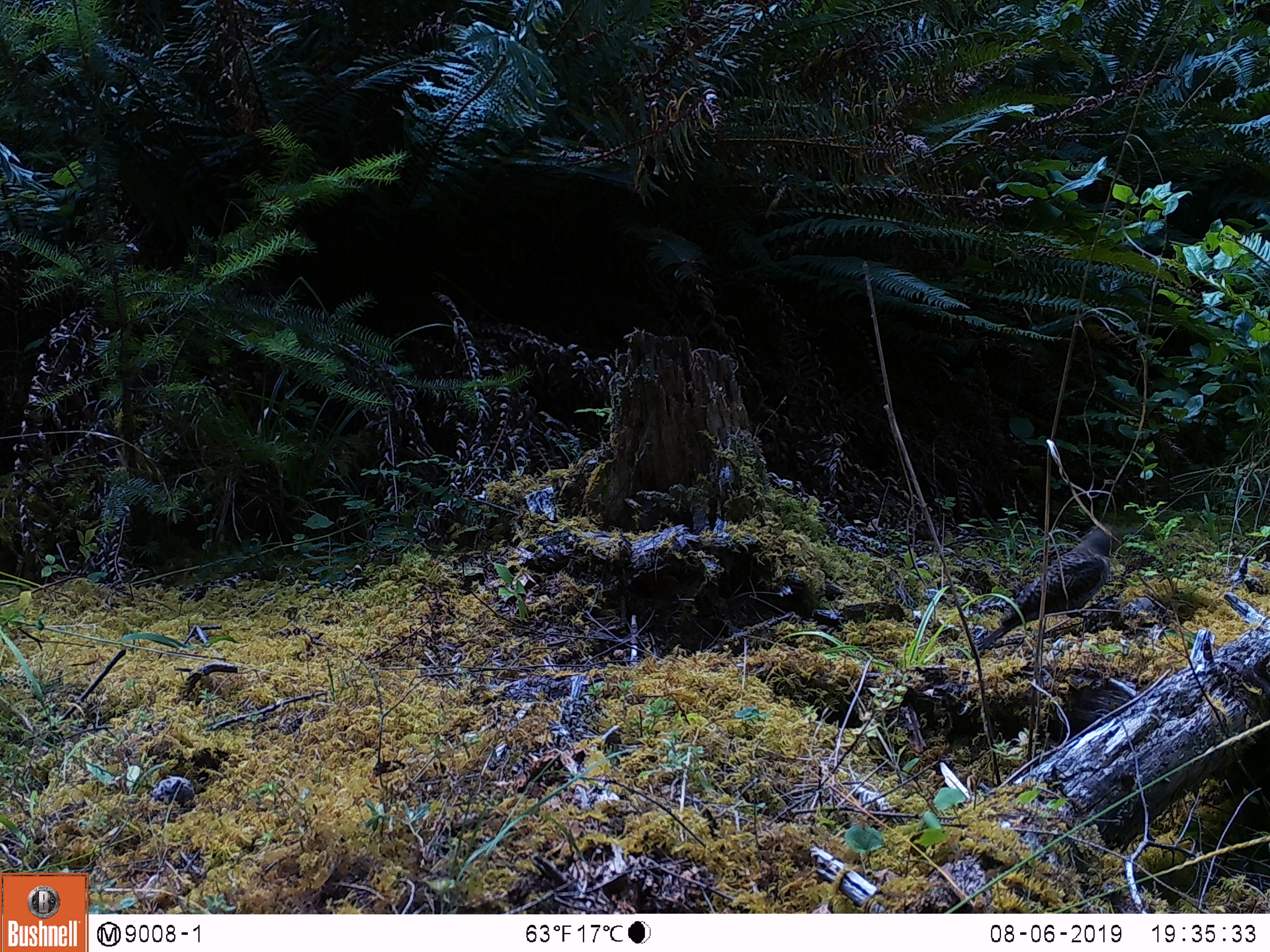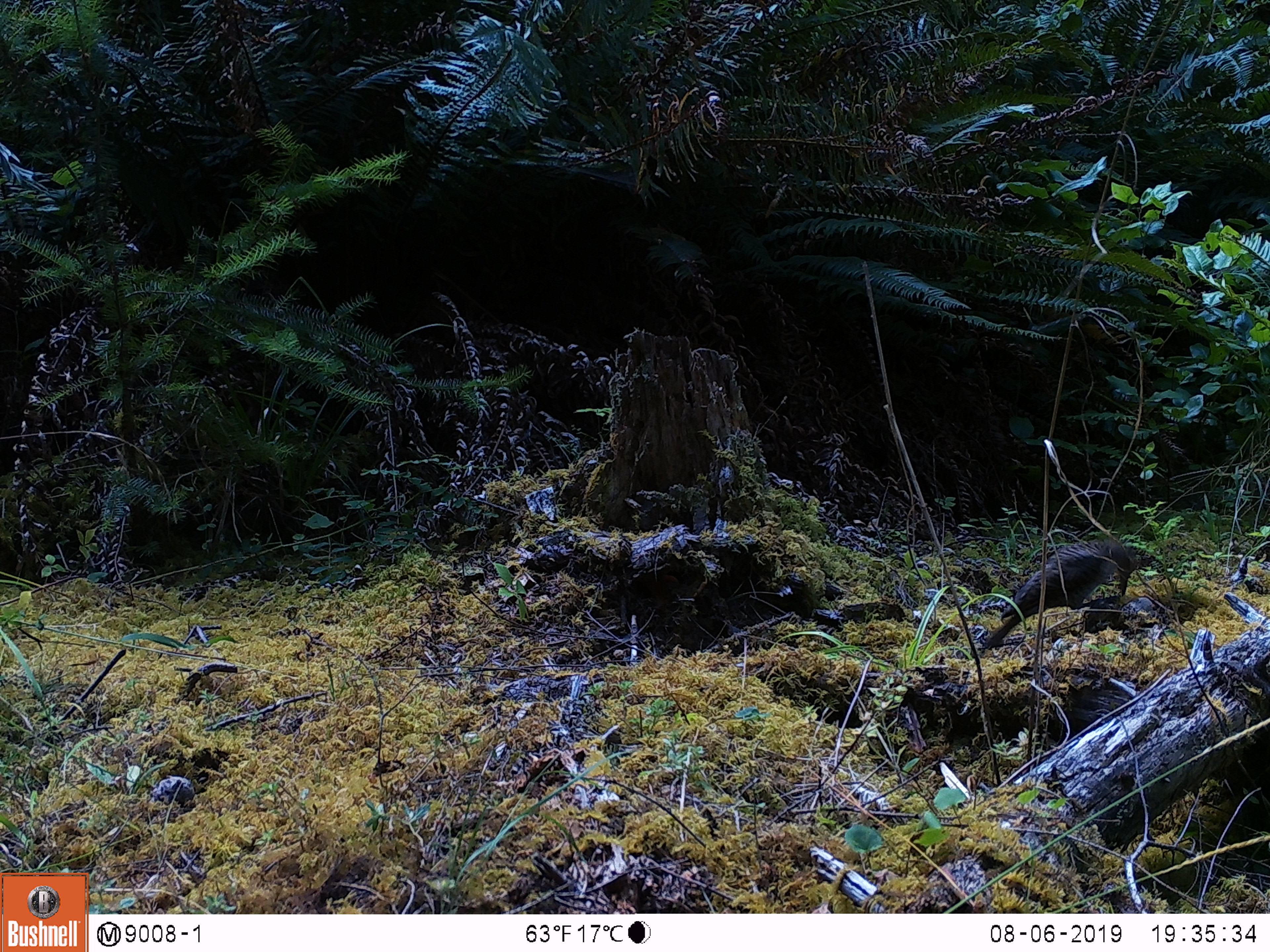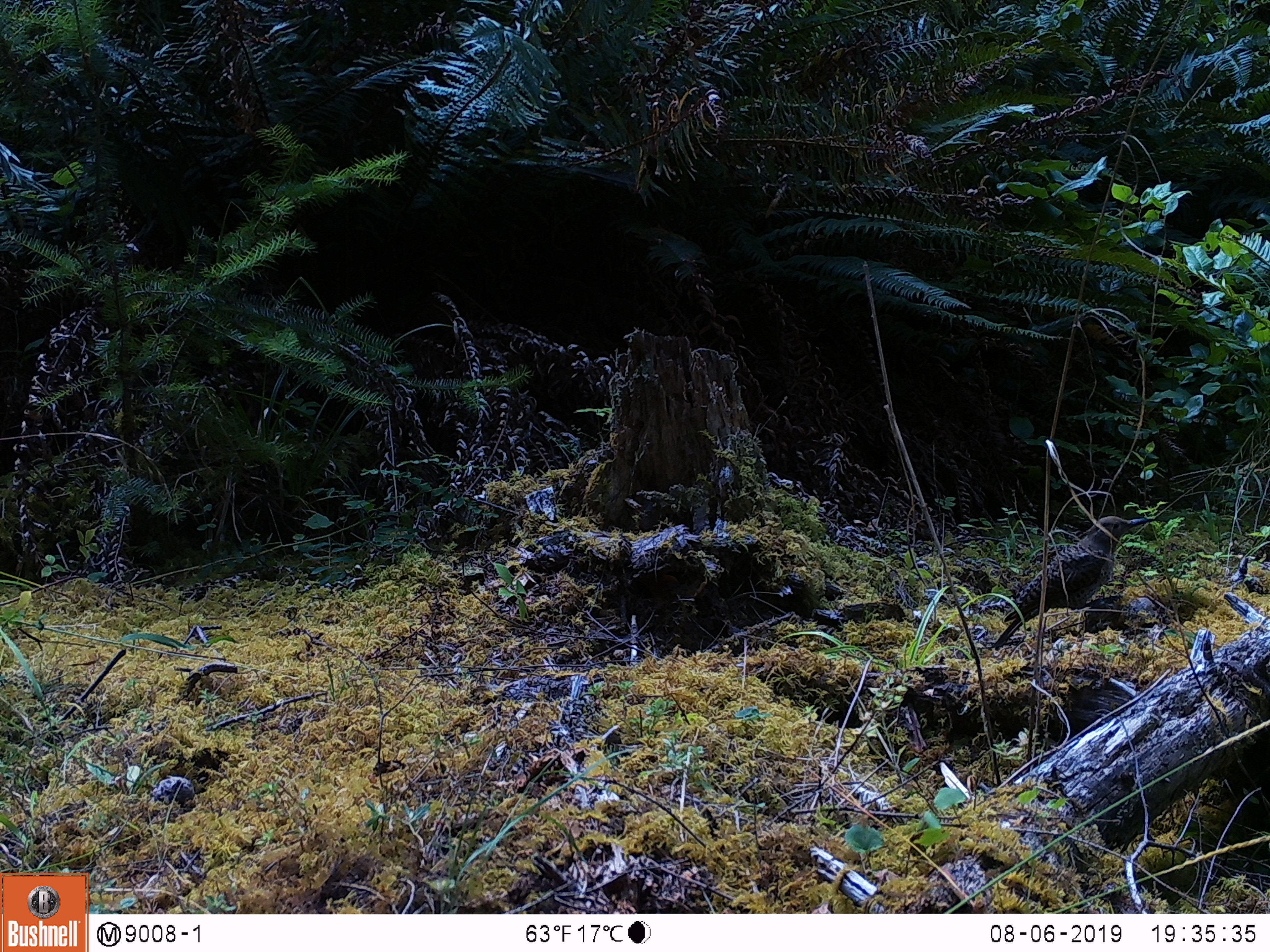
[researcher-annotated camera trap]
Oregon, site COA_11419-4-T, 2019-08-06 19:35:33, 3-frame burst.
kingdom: Animalia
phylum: Chordata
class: Aves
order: Piciformes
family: Picidae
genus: Colaptes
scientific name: Colaptes auratus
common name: northern flicker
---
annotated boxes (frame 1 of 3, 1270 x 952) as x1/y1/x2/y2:
northern flicker: 983/524/1122/649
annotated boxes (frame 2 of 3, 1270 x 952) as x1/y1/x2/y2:
northern flicker: 994/535/1147/638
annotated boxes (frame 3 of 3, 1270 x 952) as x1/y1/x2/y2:
northern flicker: 996/511/1146/648